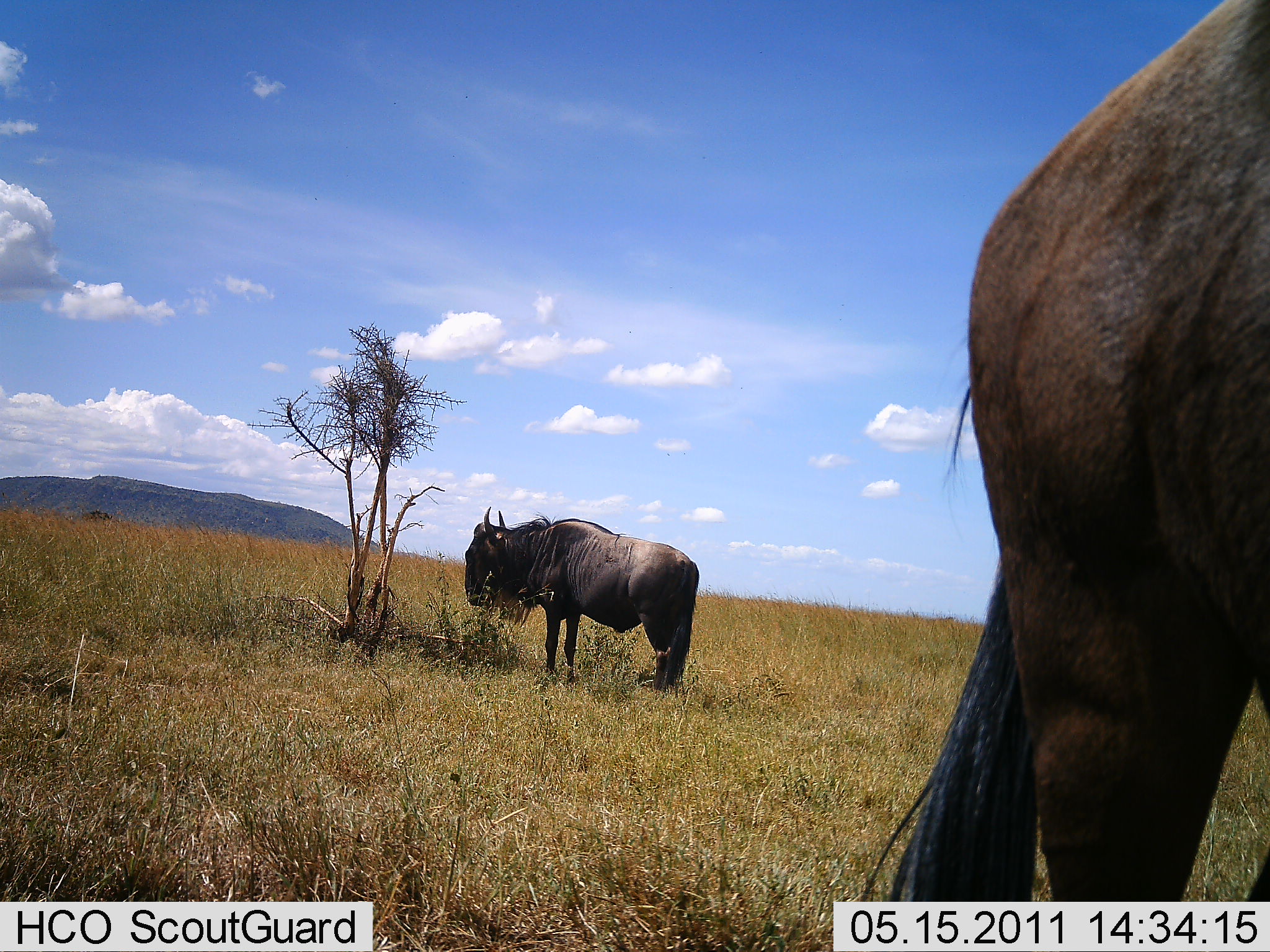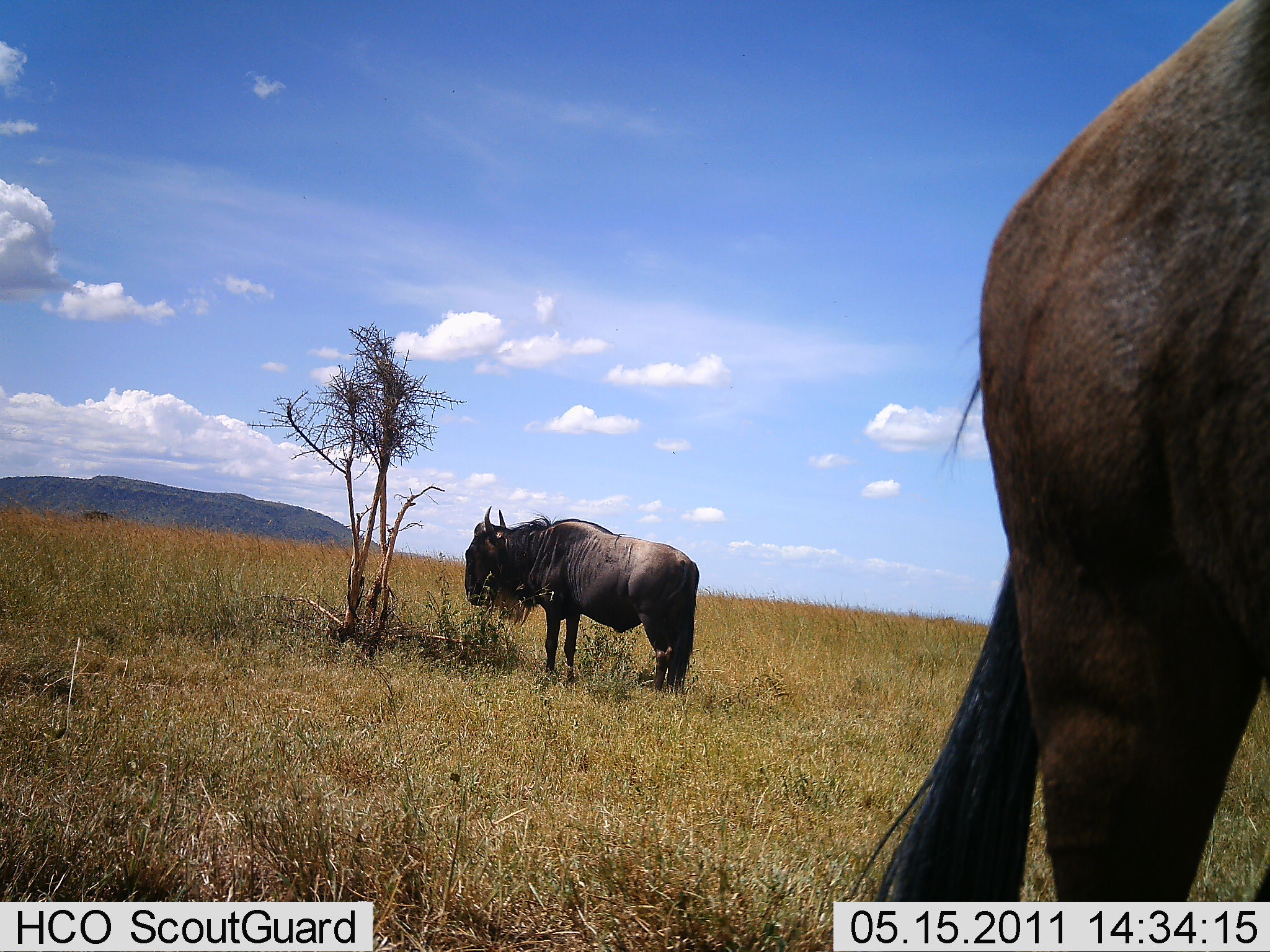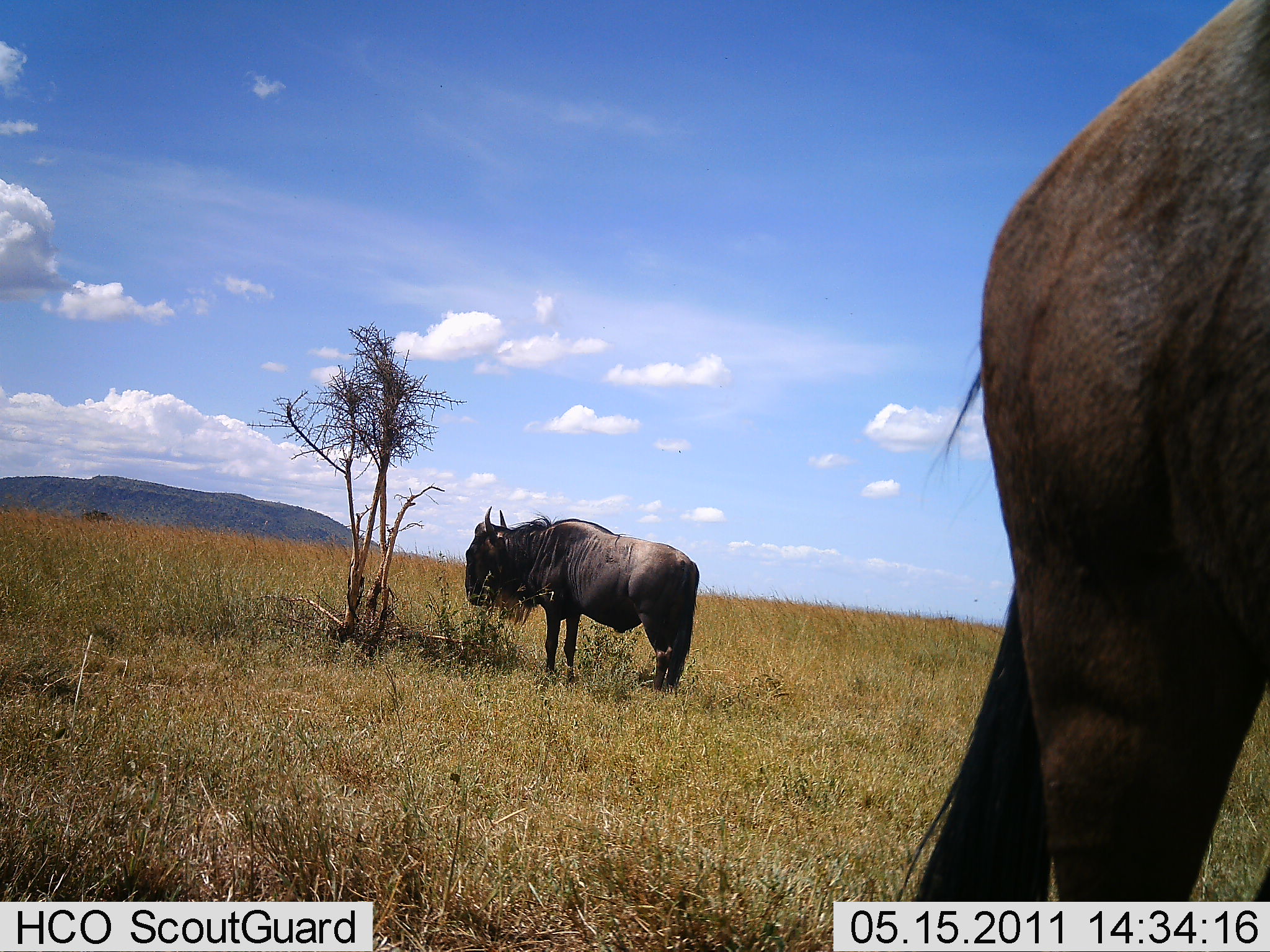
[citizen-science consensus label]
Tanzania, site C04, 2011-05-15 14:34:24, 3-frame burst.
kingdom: Animalia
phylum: Chordata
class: Mammalia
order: Artiodactyla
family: Bovidae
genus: Connochaetes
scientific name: Connochaetes taurinus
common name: blue wildebeest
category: wildebeest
Wildebeest (blue wildebeest) (Connochaetes taurinus), count 2. Behavior (volunteer vote fractions): standing 82%, resting 0%, moving 9%, interacting 0%. Young present (vote fraction): 0%. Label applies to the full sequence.